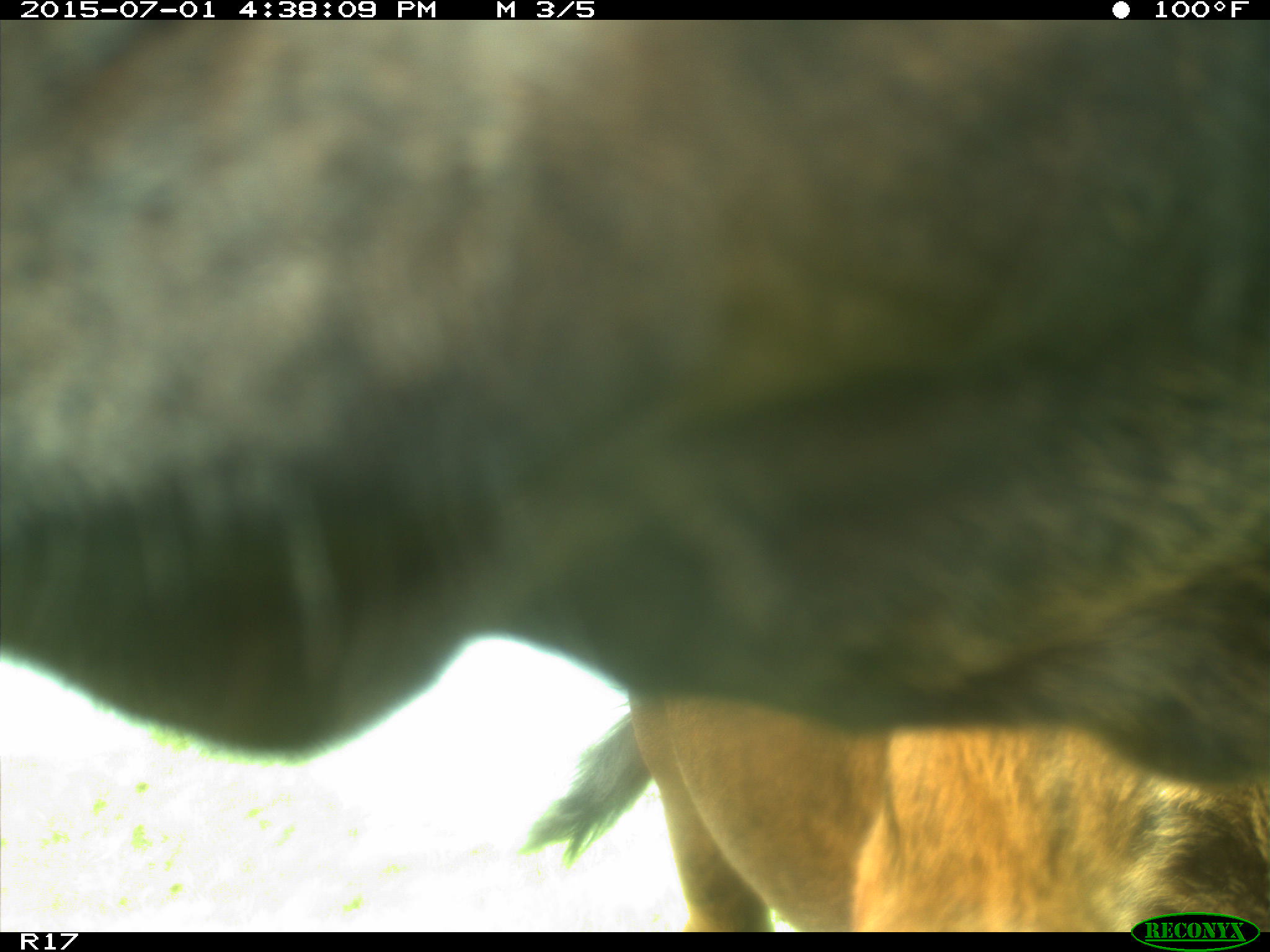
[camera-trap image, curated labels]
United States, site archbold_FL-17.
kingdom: Animalia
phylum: Chordata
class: Mammalia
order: Artiodactyla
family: Bovidae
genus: Bos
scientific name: Bos taurus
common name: domestic cow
Bos taurus (domestic cow).